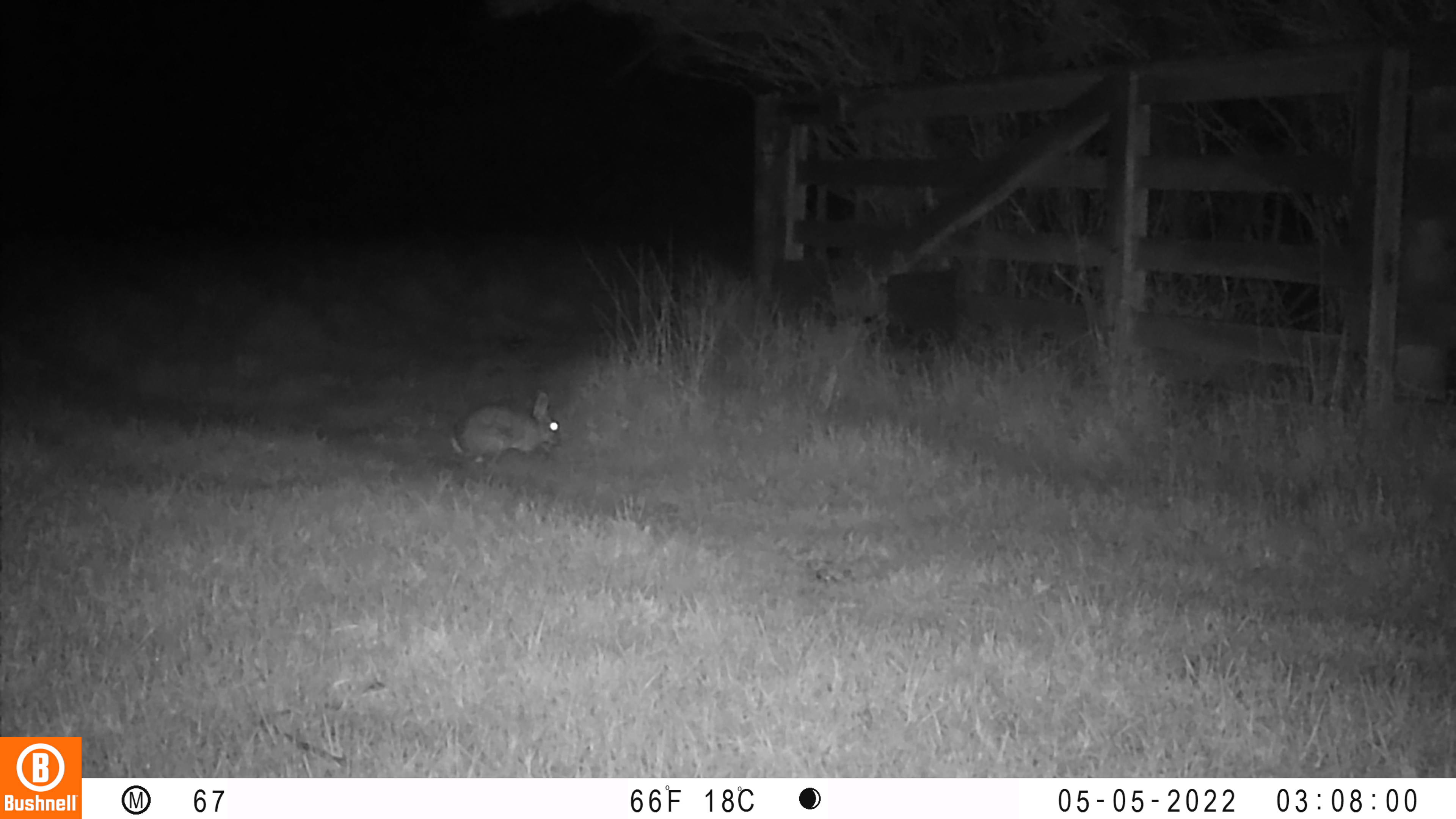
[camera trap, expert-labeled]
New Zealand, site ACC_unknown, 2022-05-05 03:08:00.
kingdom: Animalia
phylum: Chordata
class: Mammalia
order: Lagomorpha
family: Leporidae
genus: Oryctolagus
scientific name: Oryctolagus cuniculus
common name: european rabbit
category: rabbit